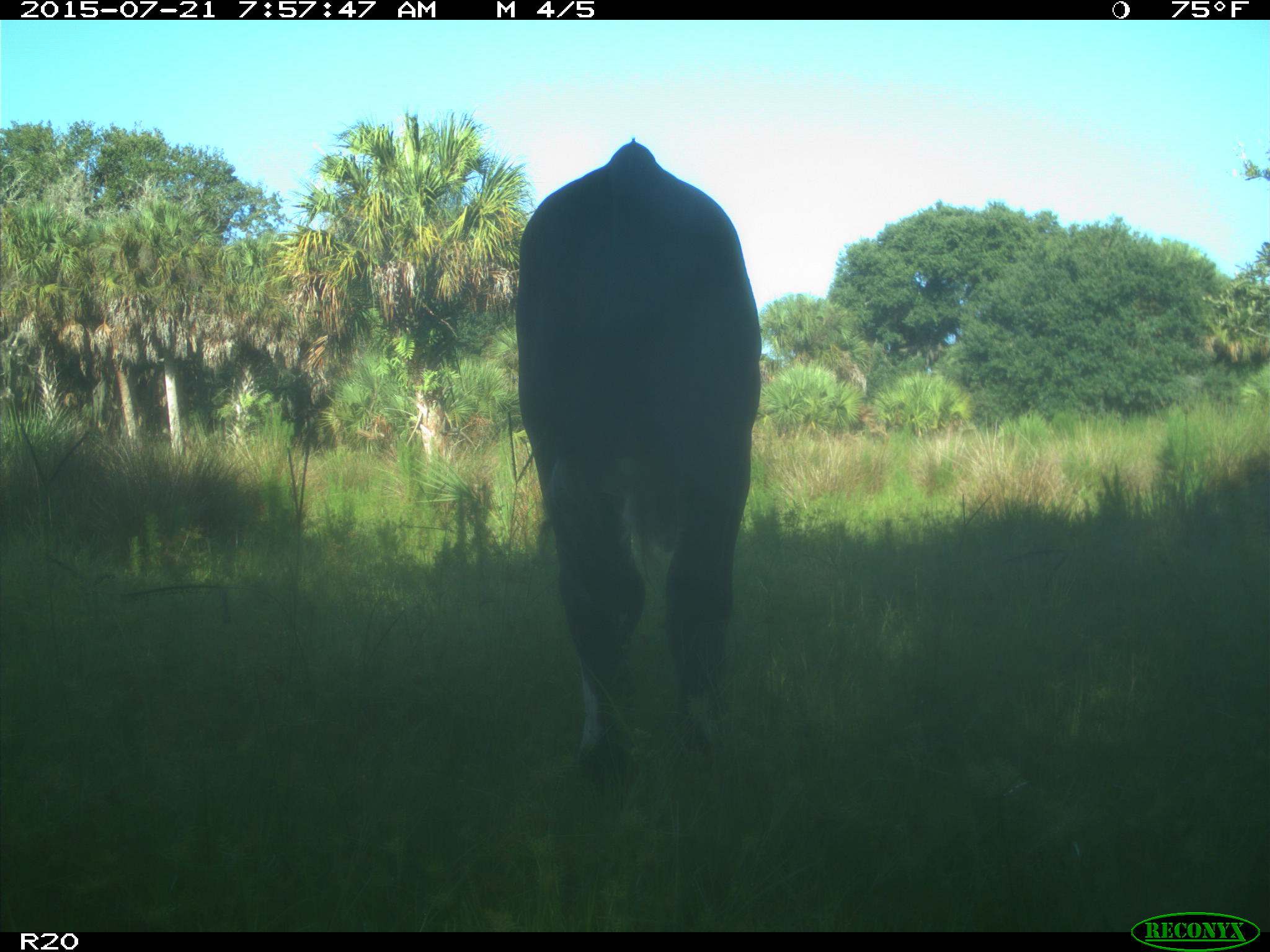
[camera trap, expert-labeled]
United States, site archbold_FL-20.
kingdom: Animalia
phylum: Chordata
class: Mammalia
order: Artiodactyla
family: Bovidae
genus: Bos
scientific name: Bos taurus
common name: domestic cow